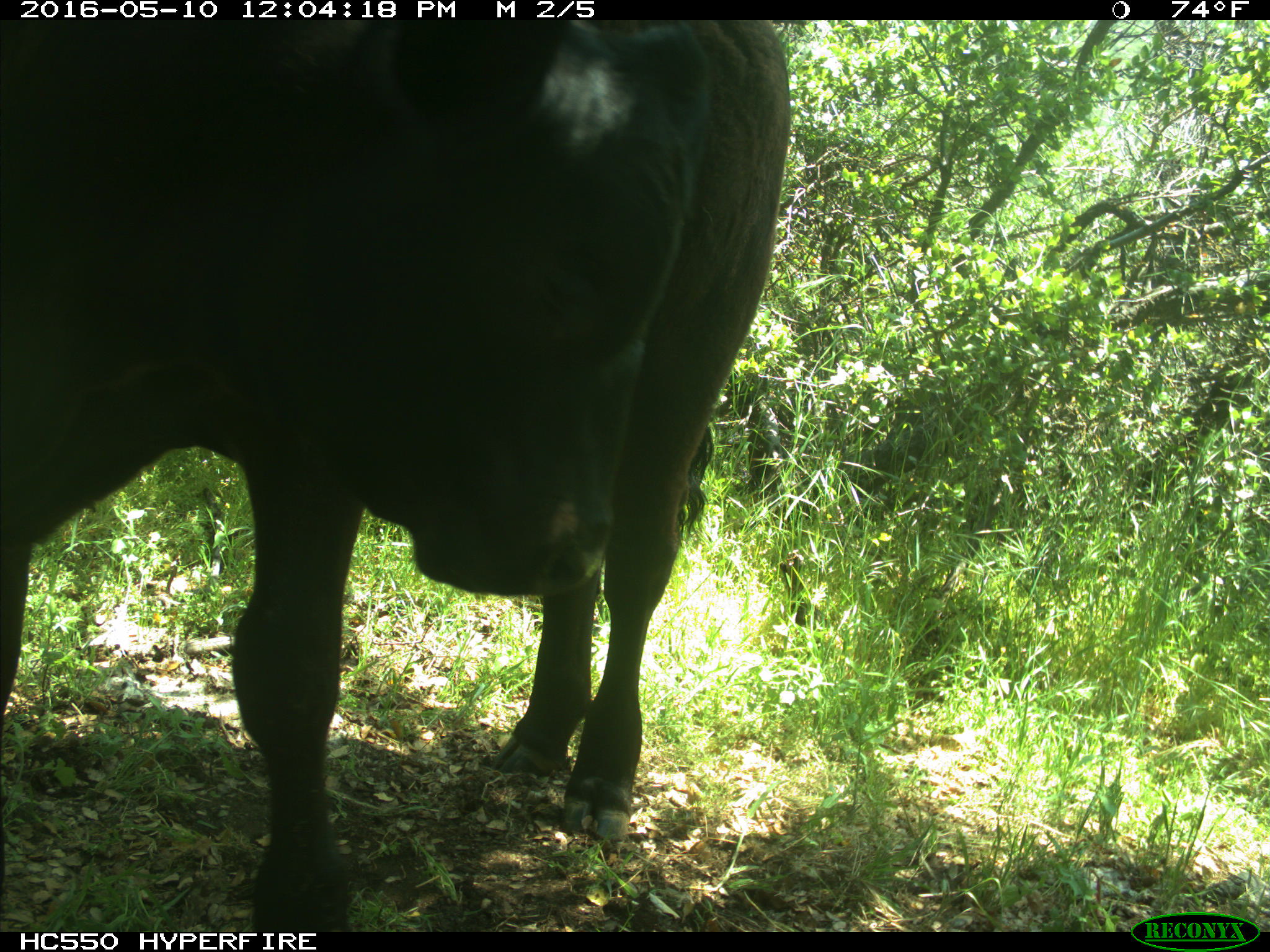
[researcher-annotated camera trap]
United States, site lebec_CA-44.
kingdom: Animalia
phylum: Chordata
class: Mammalia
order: Artiodactyla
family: Bovidae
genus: Bos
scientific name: Bos taurus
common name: domestic cow